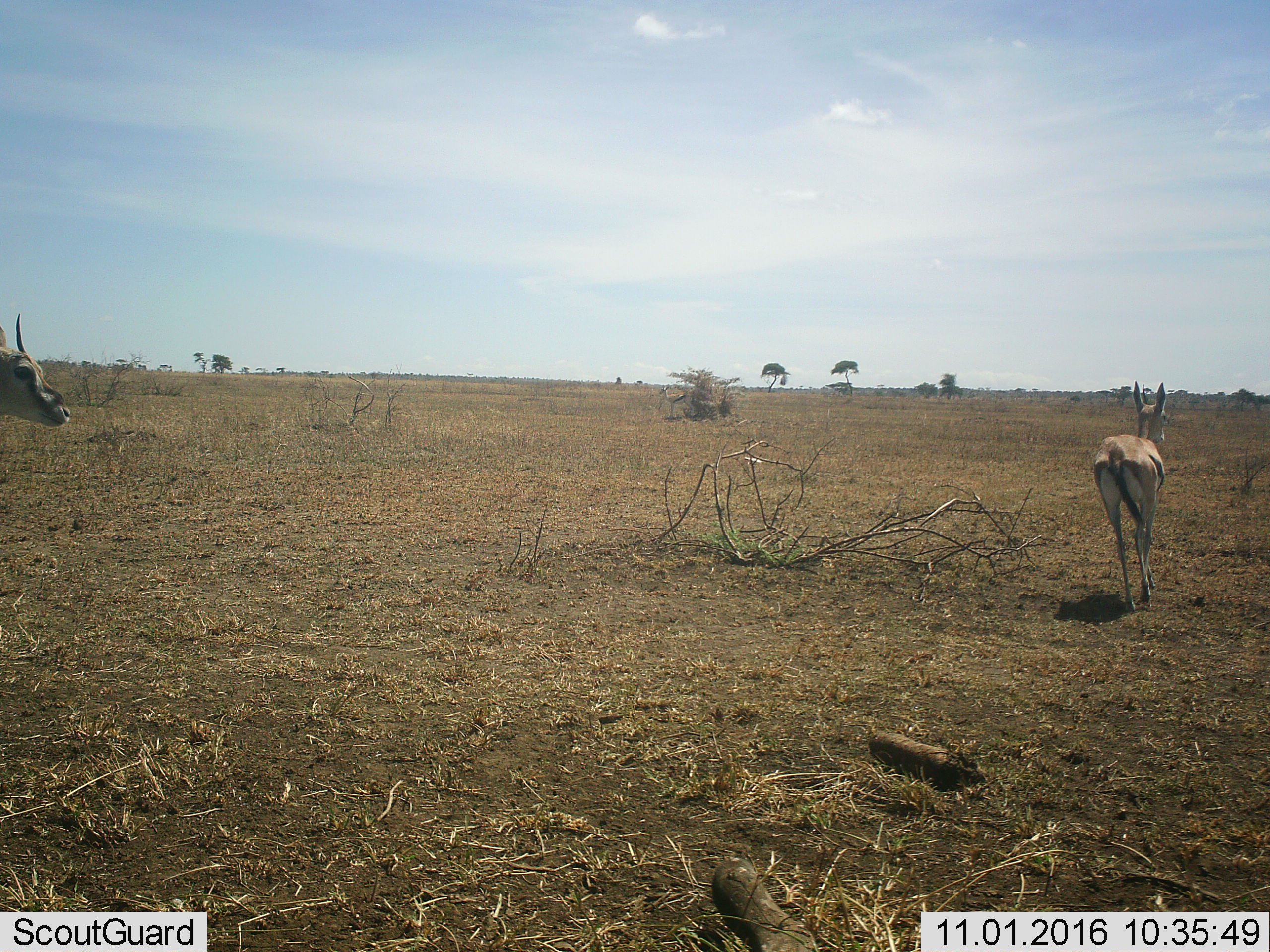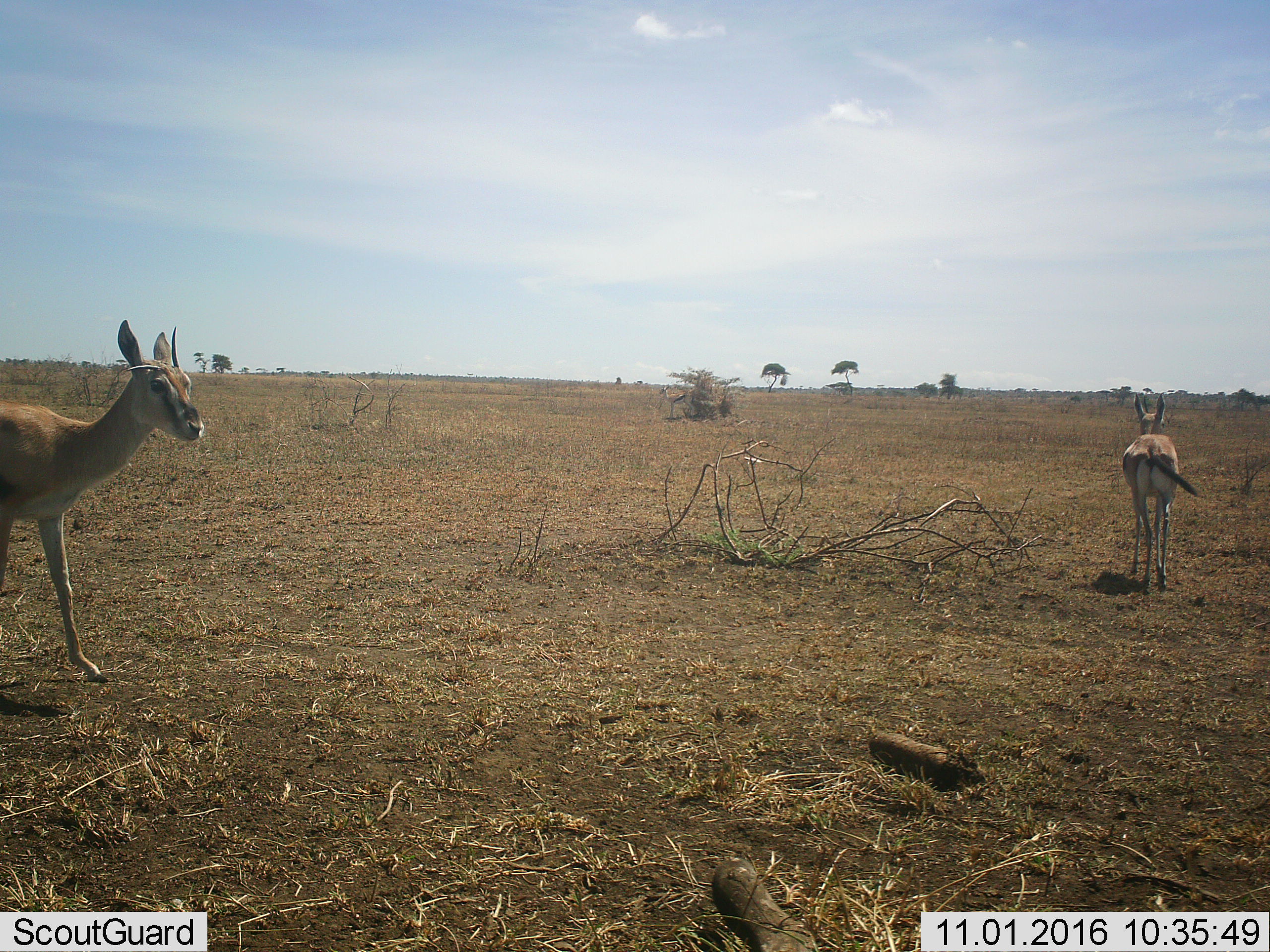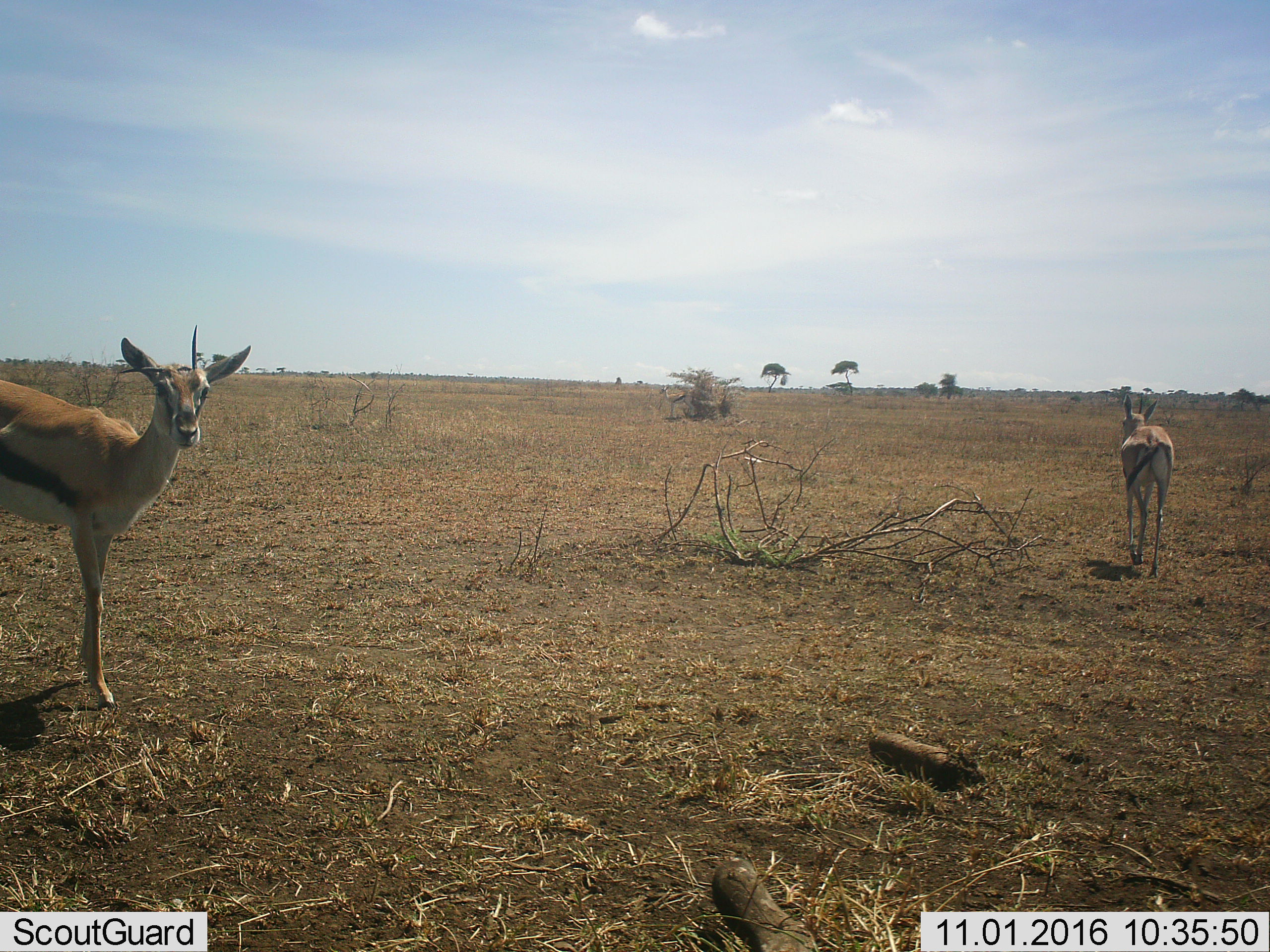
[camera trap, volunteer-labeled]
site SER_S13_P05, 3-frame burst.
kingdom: Animalia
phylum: Chordata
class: Mammalia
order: Artiodactyla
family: Bovidae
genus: Eudorcas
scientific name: Eudorcas thomsonii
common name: thomson's gazelle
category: gazellethomsons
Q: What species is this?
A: Gazellethomsons (thomson's gazelle) (Eudorcas thomsonii).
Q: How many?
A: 2.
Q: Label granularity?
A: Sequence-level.